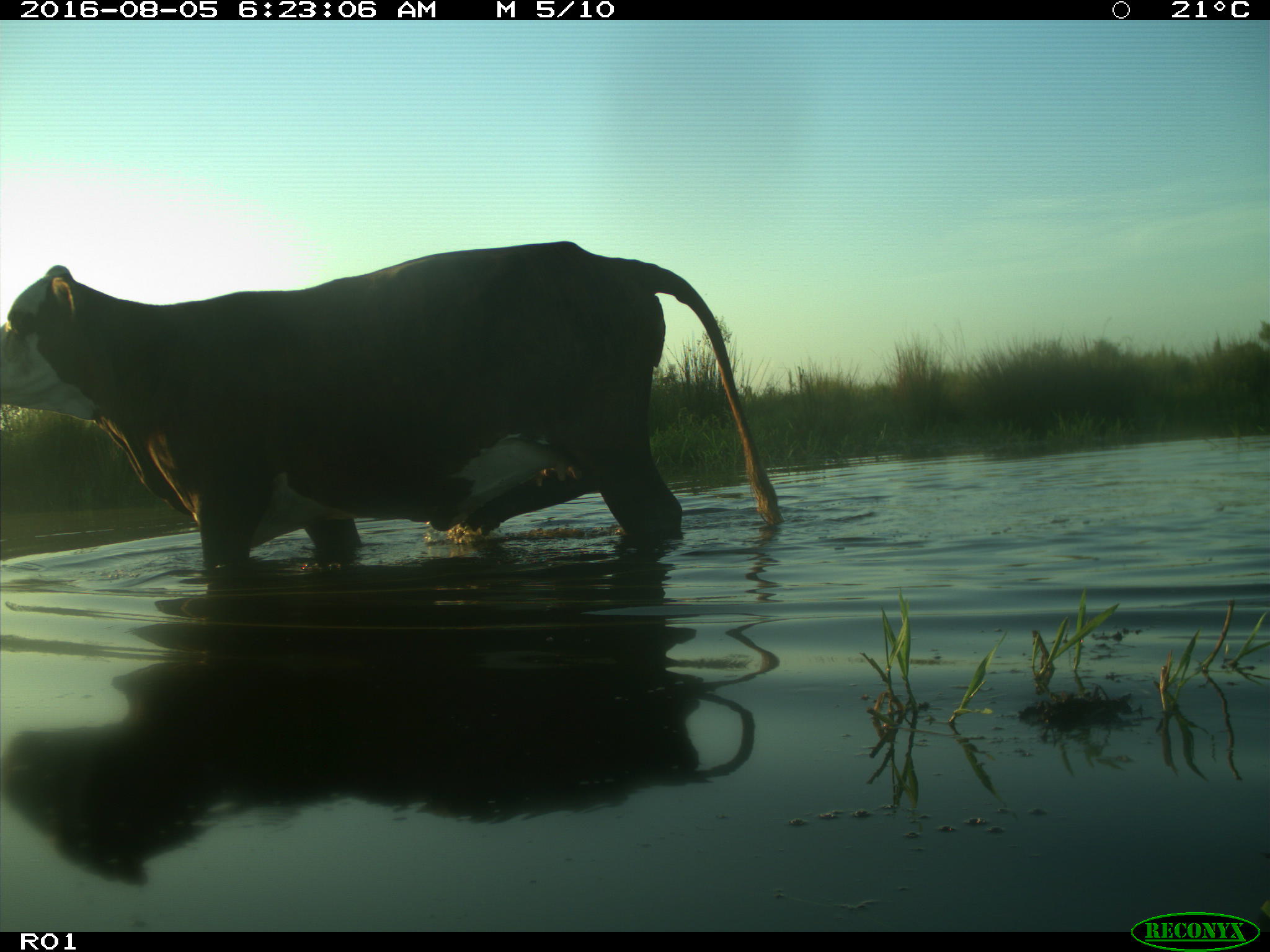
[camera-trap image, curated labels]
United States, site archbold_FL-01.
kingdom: Animalia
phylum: Chordata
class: Mammalia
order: Artiodactyla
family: Bovidae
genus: Bos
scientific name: Bos taurus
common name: domestic cow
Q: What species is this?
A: Bos taurus (domestic cow).